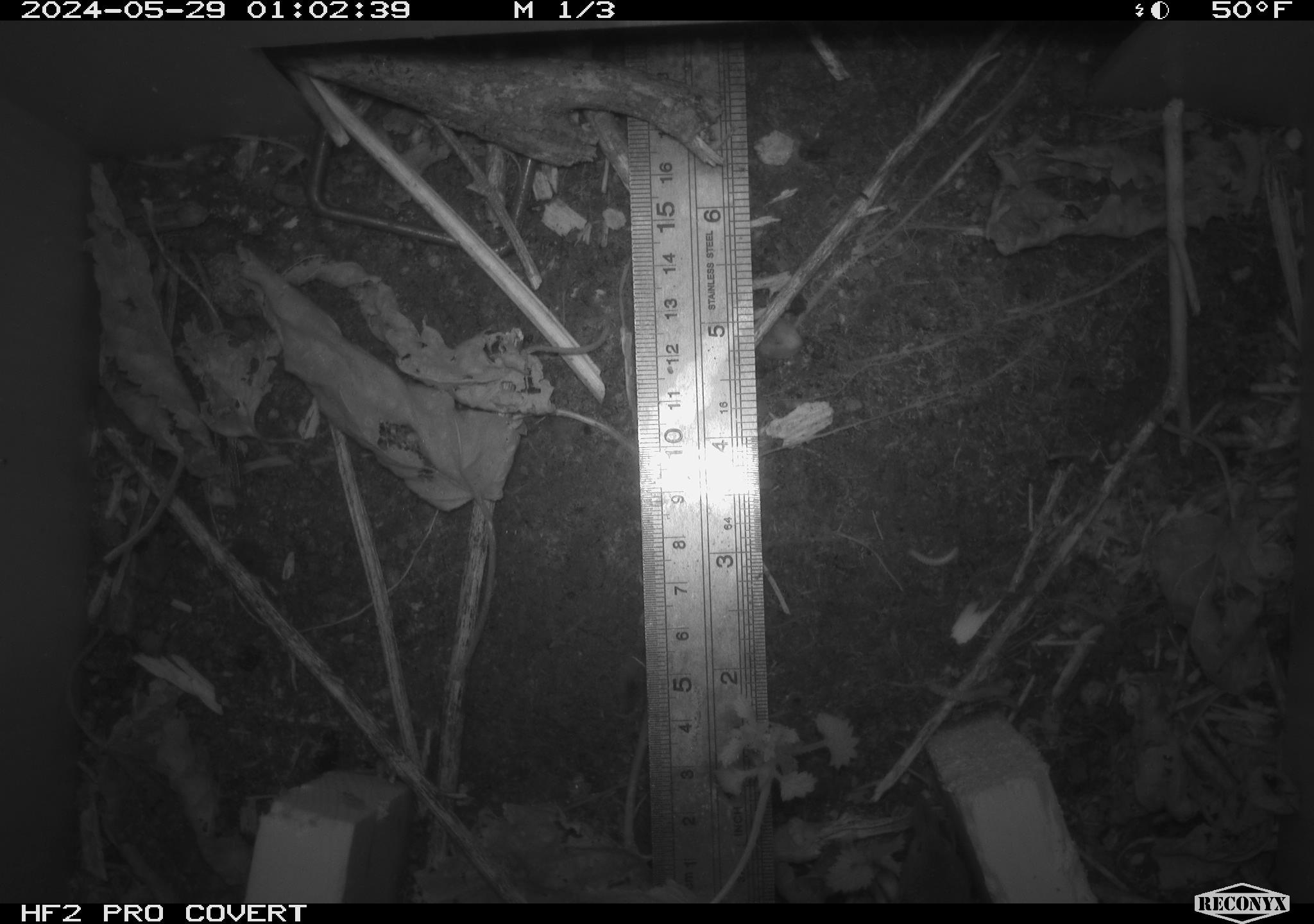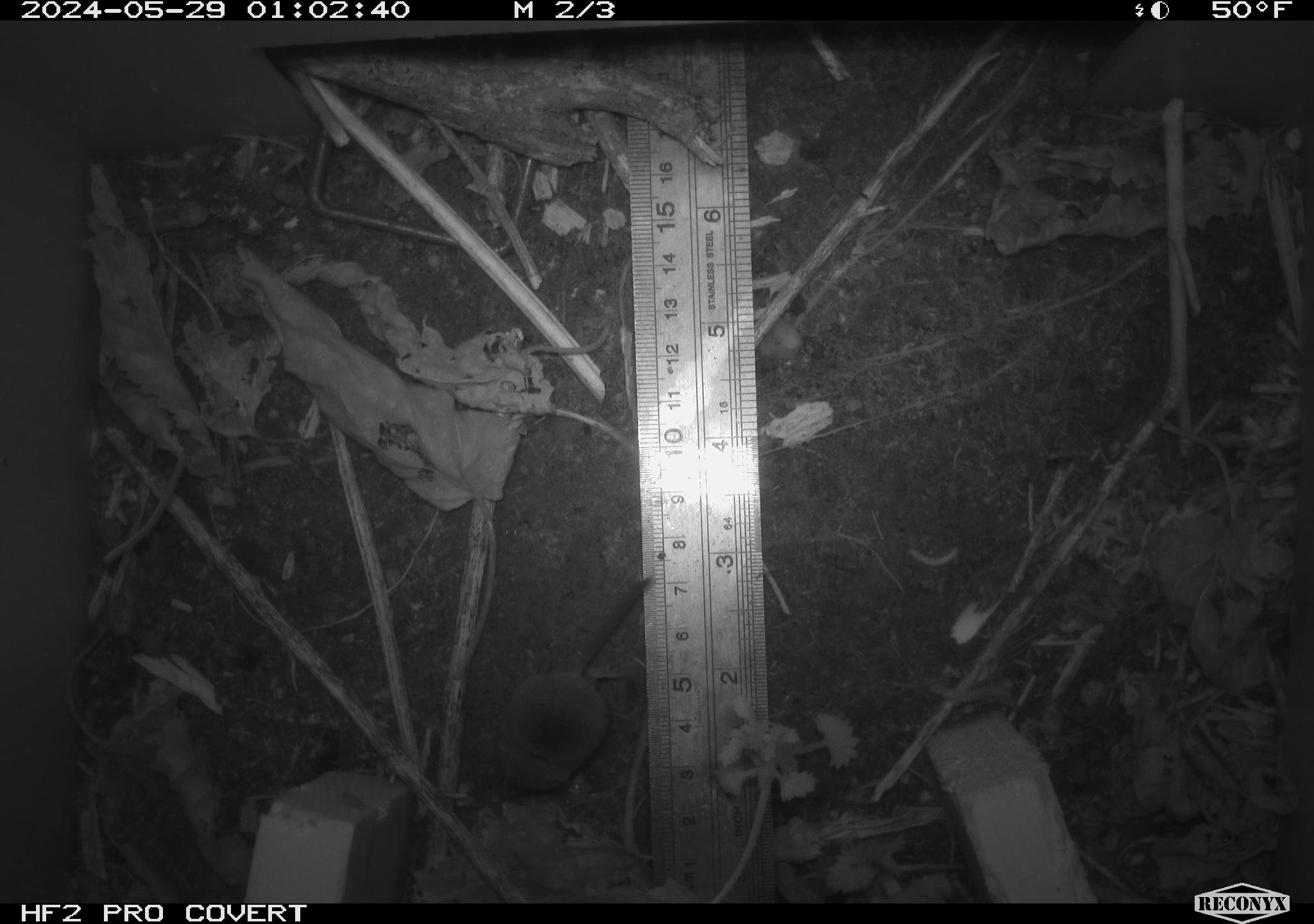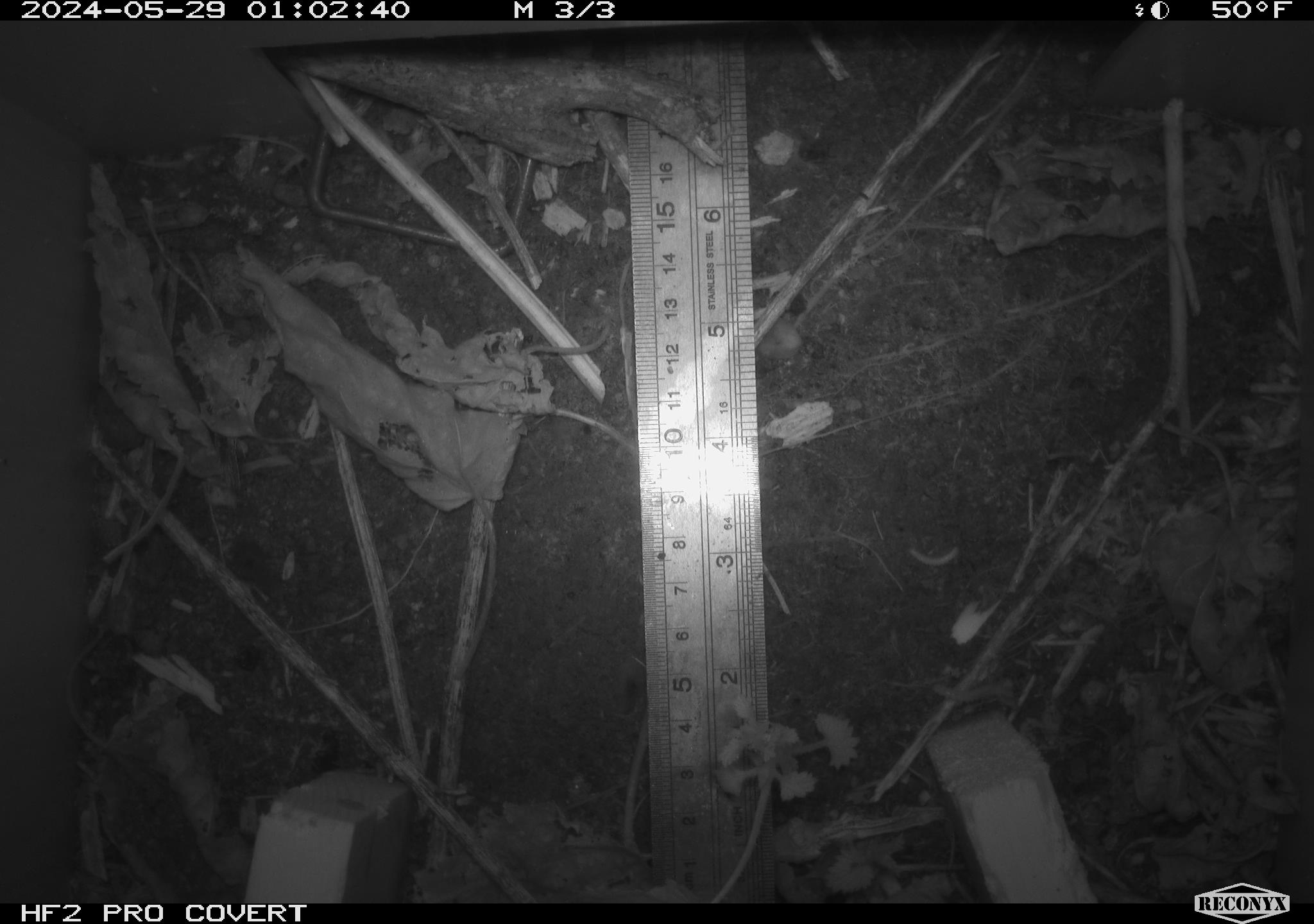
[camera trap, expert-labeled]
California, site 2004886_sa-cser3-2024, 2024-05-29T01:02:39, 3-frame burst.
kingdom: Animalia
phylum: Chordata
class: Mammalia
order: Eulipotyphla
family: Soricidae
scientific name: Soricidae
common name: shrews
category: soricidae family